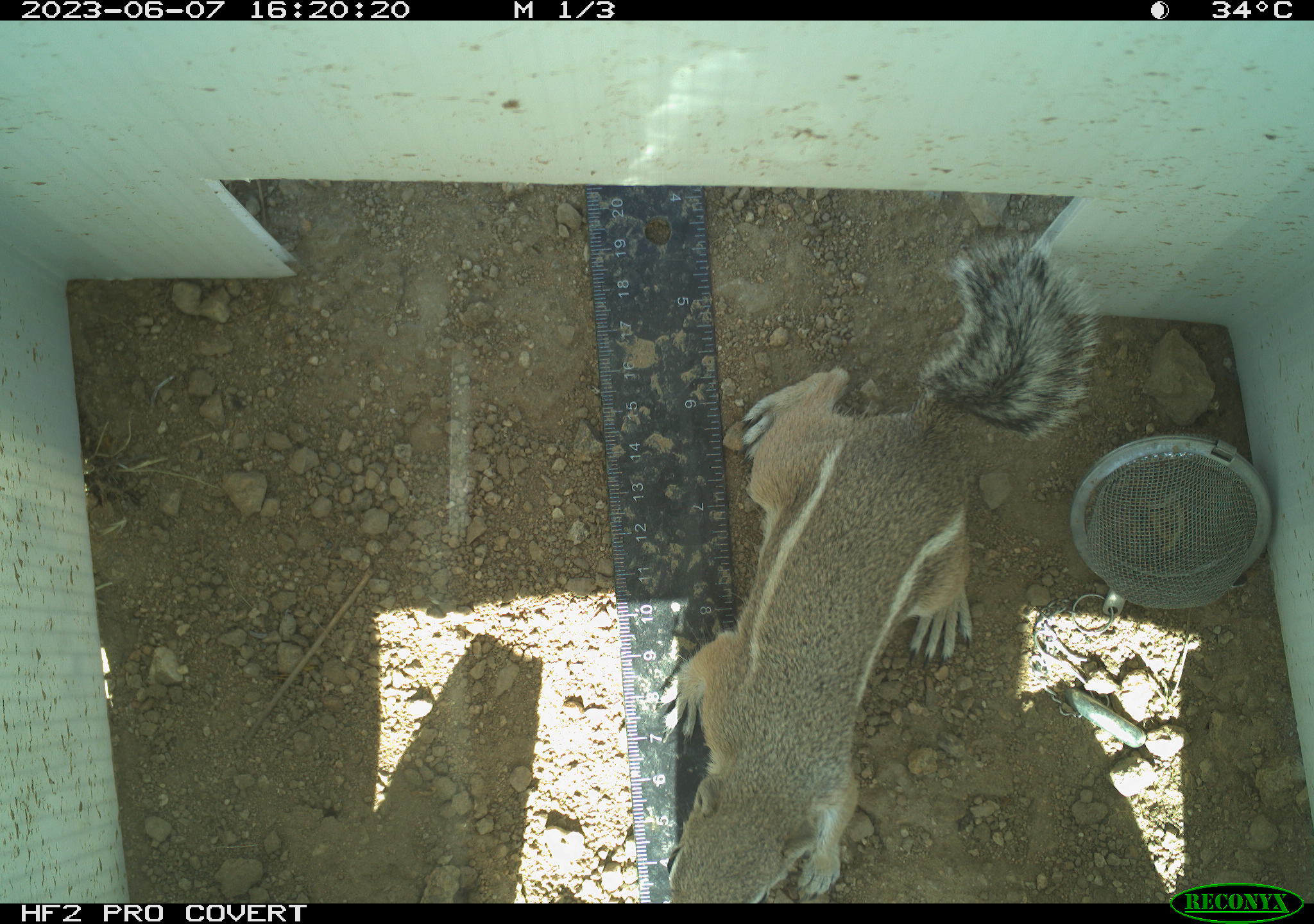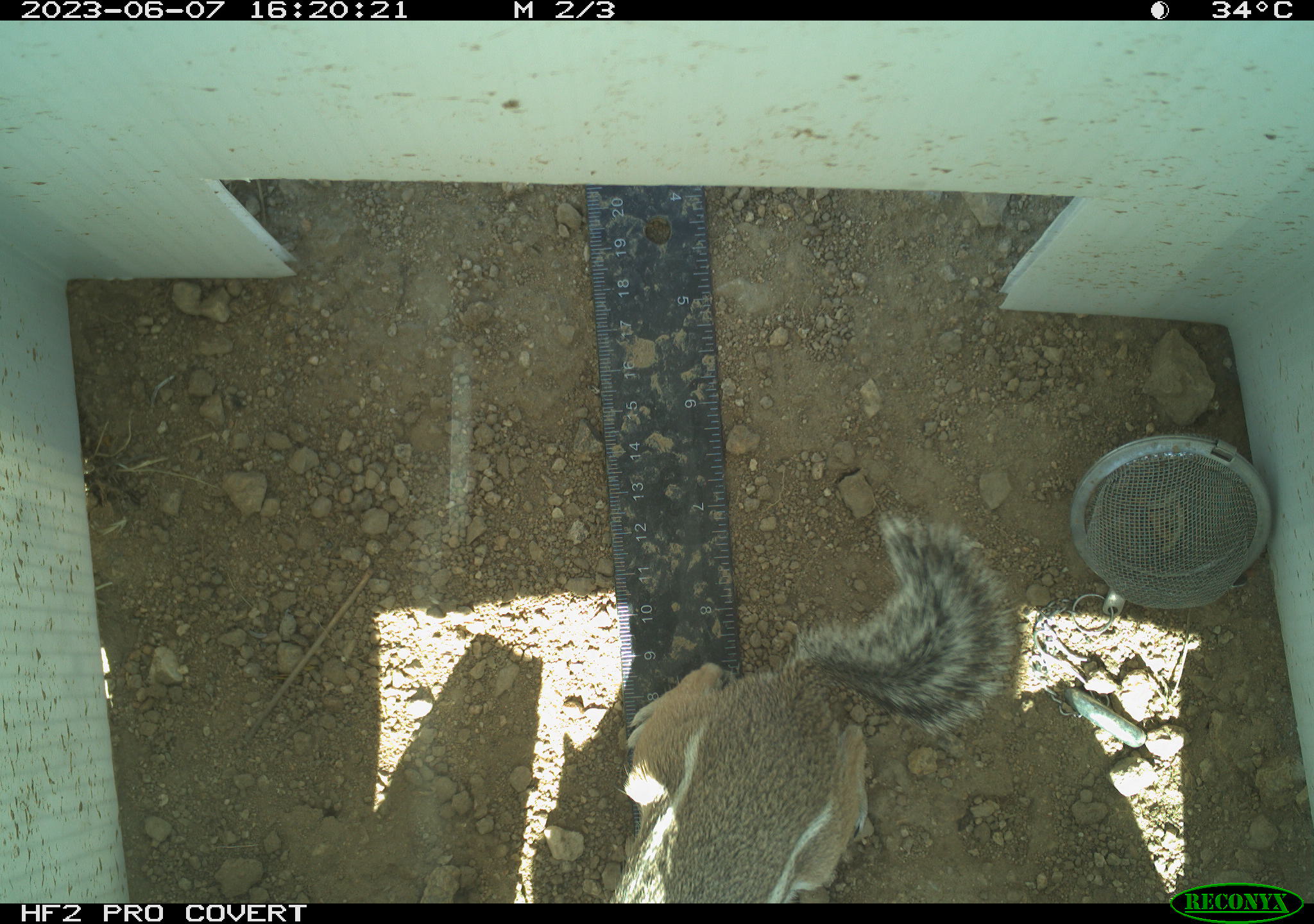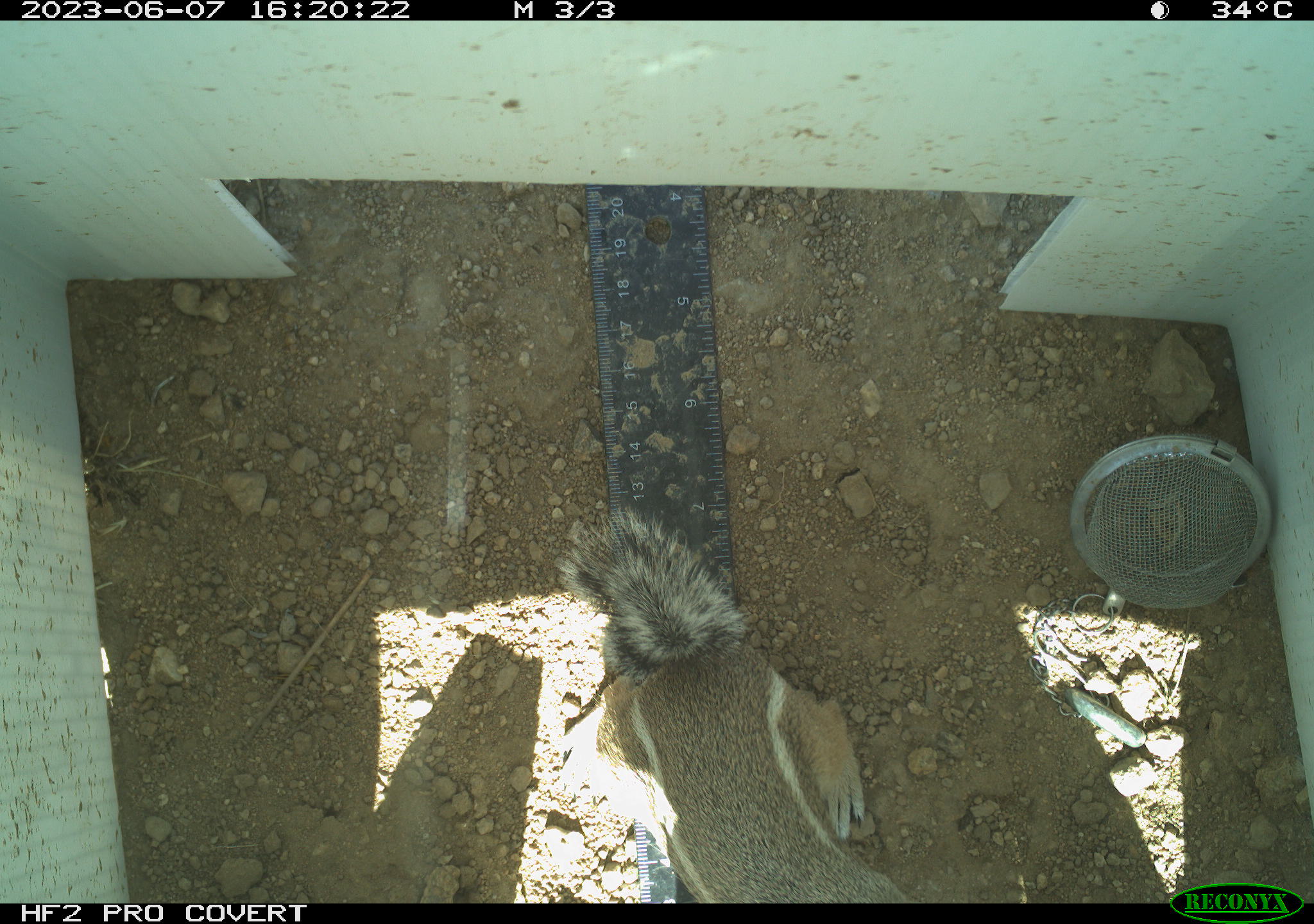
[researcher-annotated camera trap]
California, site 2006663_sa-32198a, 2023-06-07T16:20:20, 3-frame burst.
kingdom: Animalia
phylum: Chordata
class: Mammalia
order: Rodentia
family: Sciuridae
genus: Ammospermophilus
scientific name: Ammospermophilus leucurus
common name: white-tailed antelope squirrel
White-tailed antelope squirrel (Ammospermophilus leucurus).